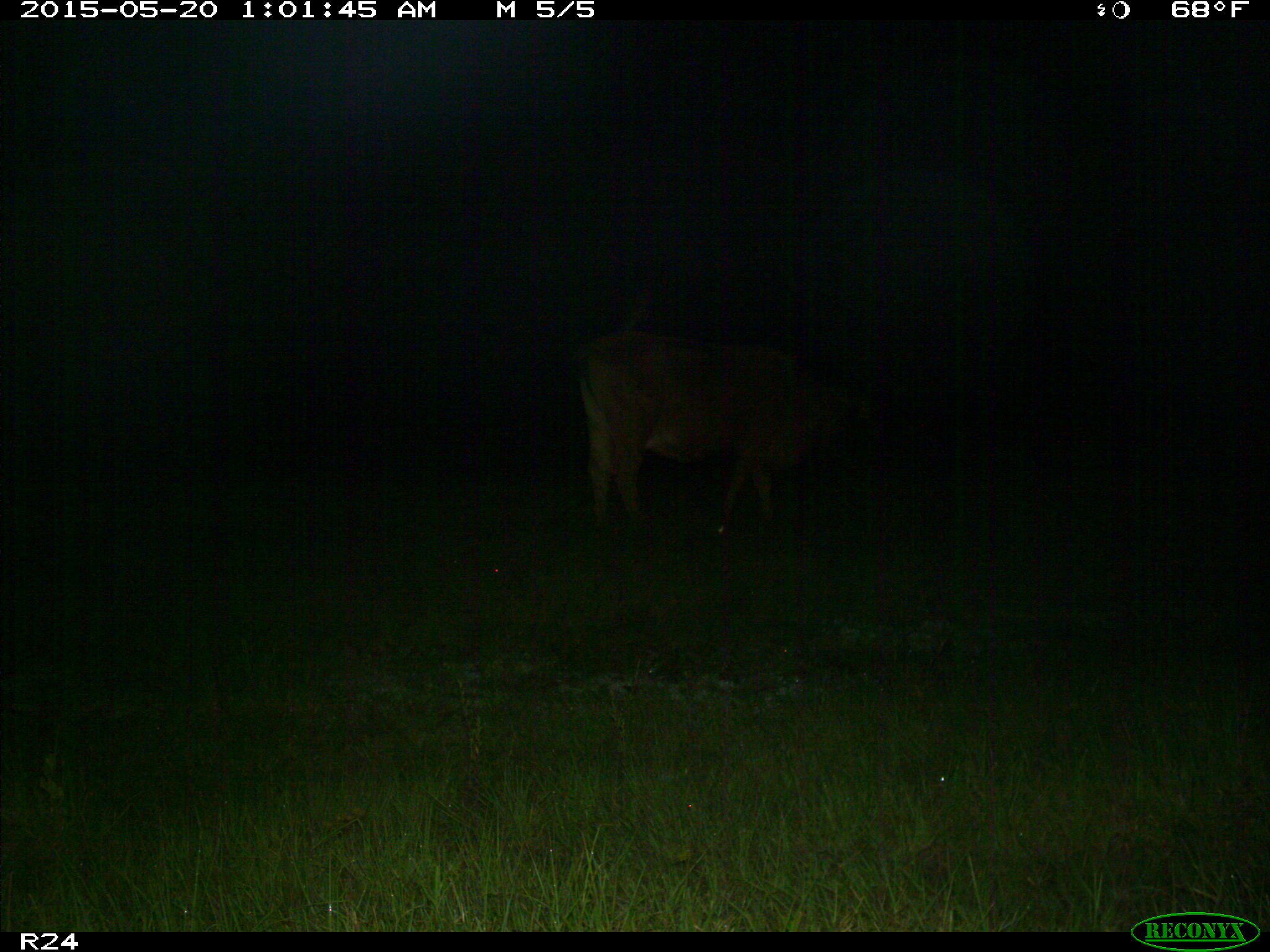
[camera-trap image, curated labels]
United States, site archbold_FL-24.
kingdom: Animalia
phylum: Chordata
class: Mammalia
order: Artiodactyla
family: Bovidae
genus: Bos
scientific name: Bos taurus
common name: domestic cow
Bos taurus (domestic cow).